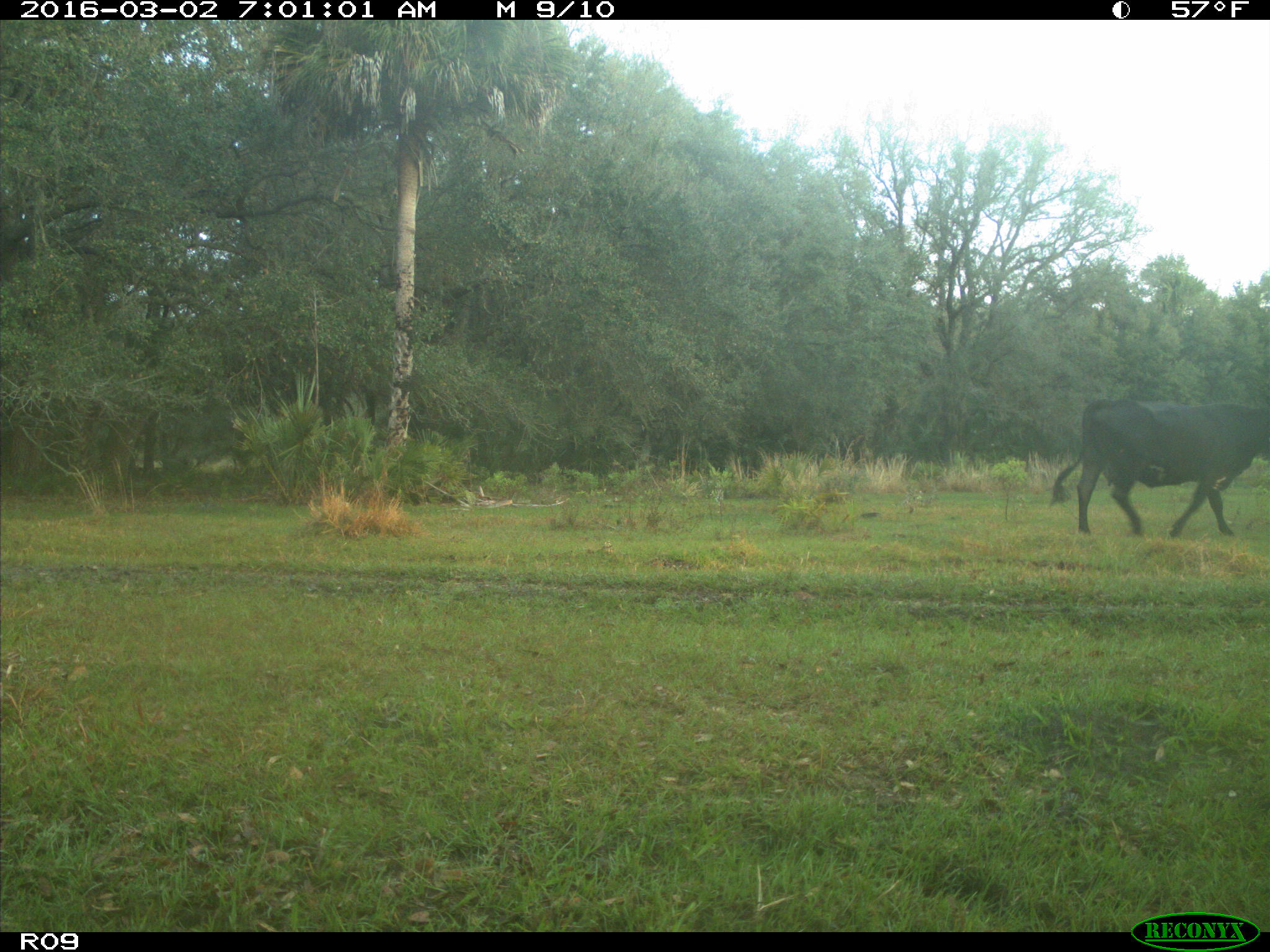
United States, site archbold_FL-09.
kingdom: Animalia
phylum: Chordata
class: Mammalia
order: Artiodactyla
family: Bovidae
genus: Bos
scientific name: Bos taurus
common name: domestic cow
Bos taurus (domestic cow).